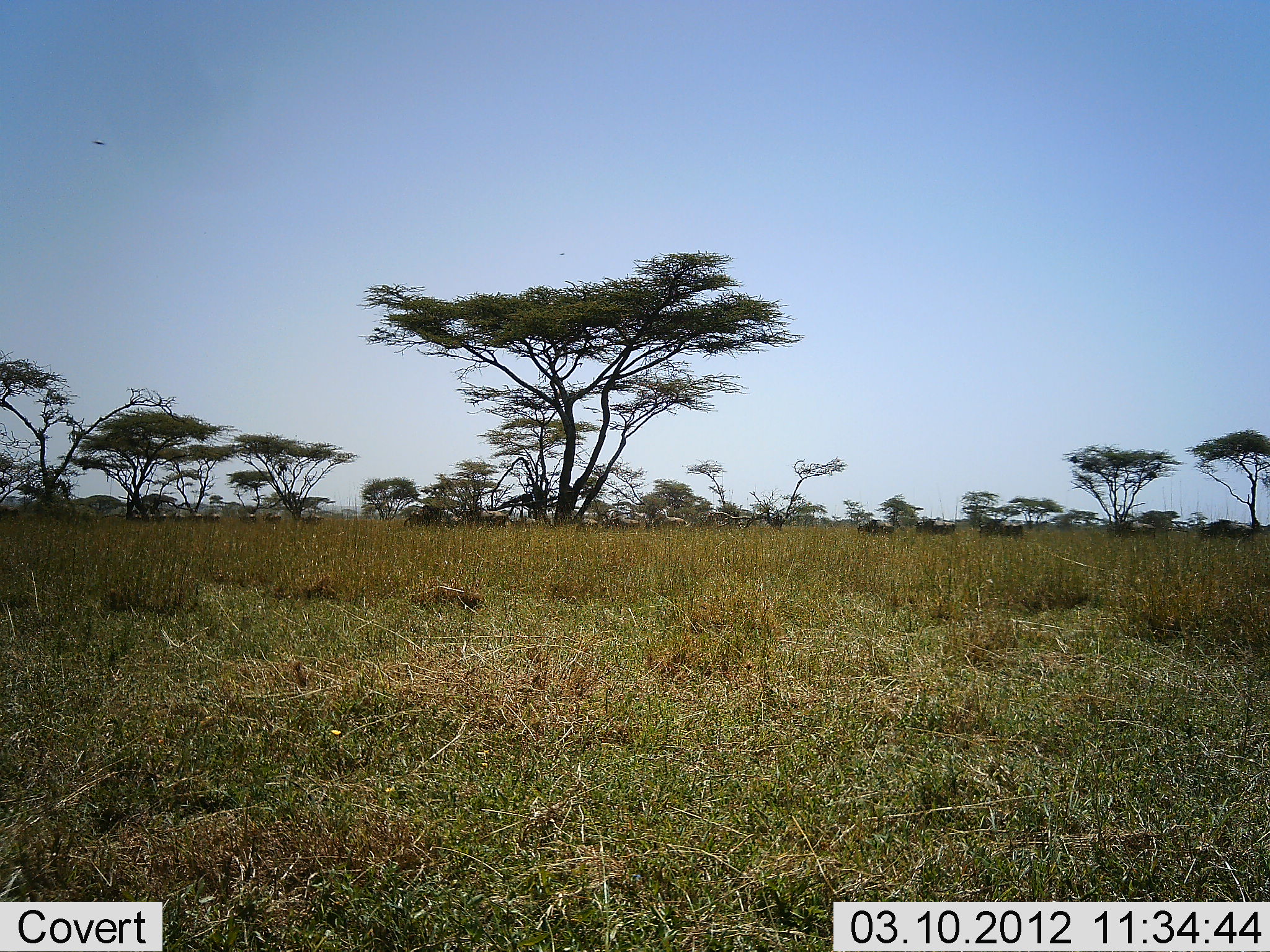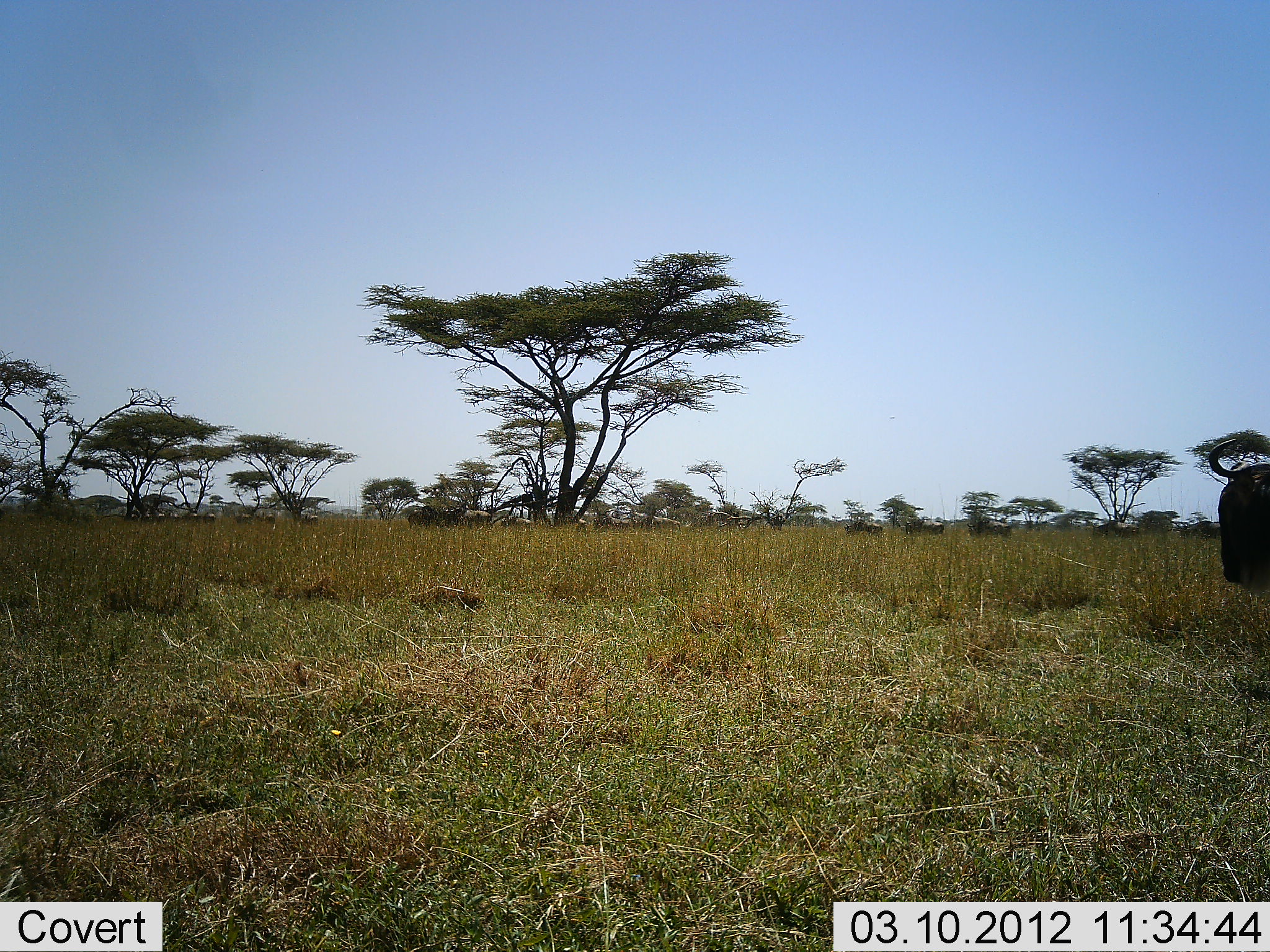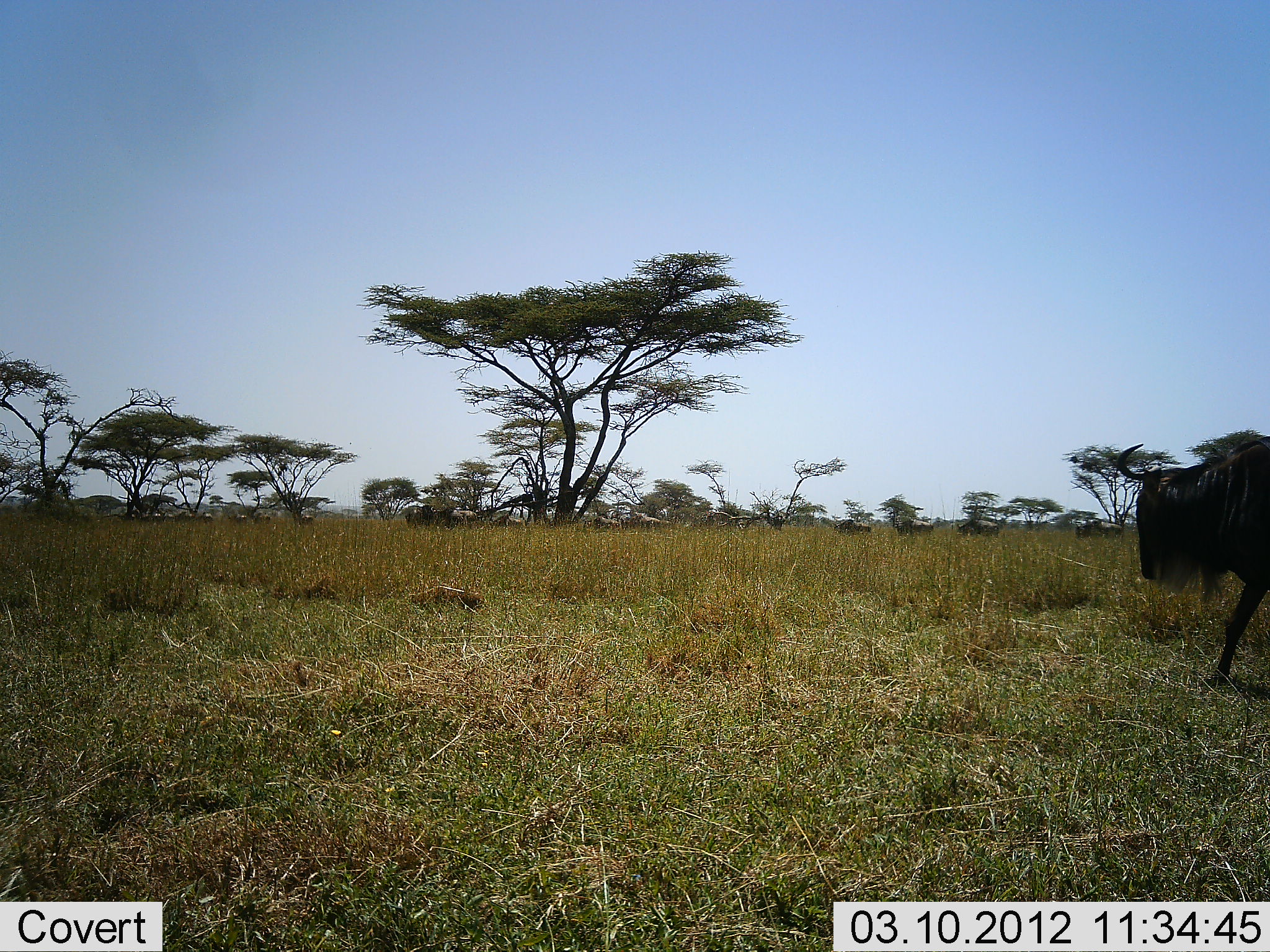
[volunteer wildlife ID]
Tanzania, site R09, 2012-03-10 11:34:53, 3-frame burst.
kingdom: Animalia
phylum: Chordata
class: Mammalia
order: Artiodactyla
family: Bovidae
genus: Connochaetes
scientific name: Connochaetes taurinus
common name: blue wildebeest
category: wildebeest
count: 11-50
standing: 6%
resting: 0%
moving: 100%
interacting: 0%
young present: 0%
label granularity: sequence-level